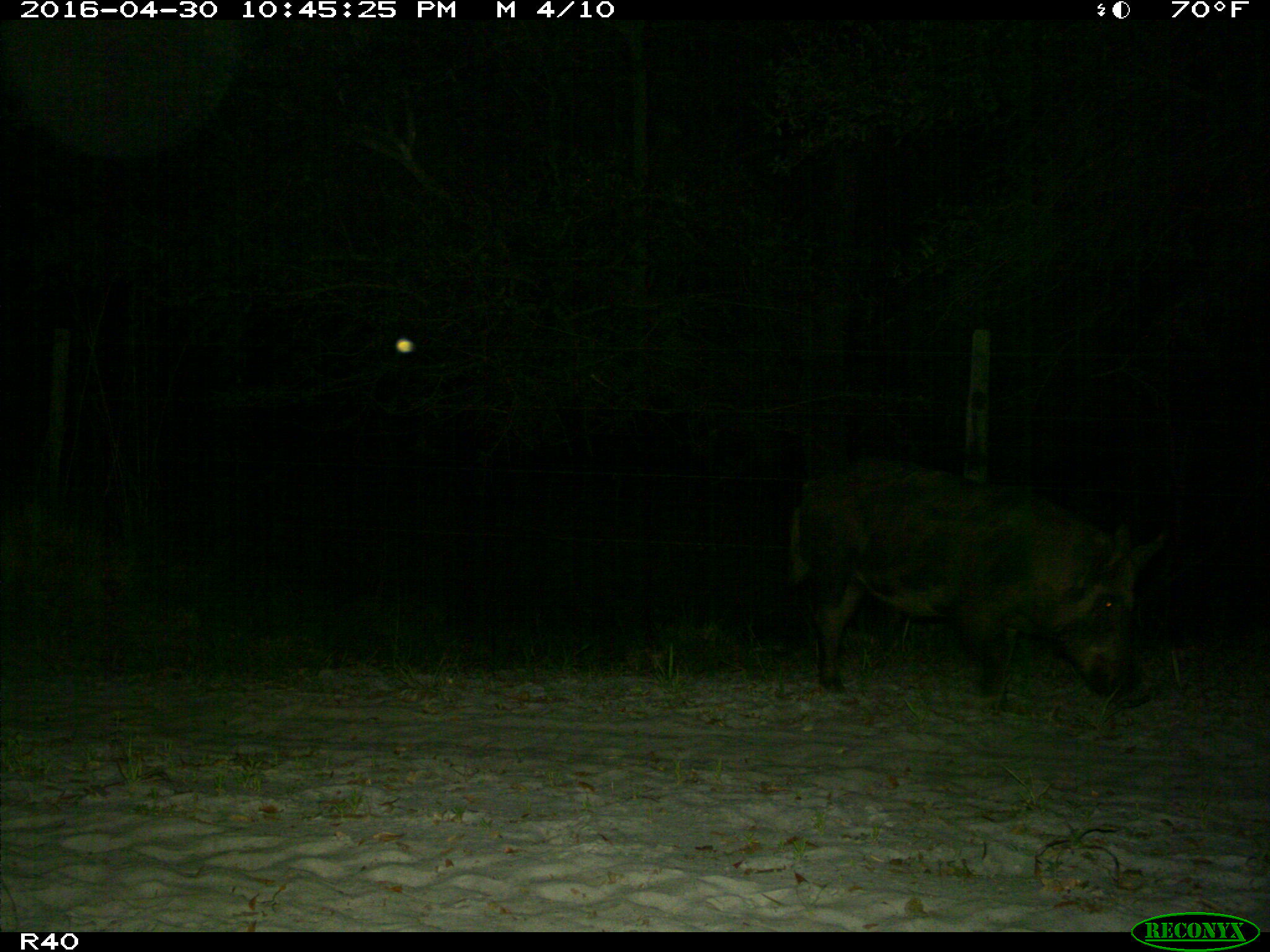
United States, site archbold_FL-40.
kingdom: Animalia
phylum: Chordata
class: Mammalia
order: Artiodactyla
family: Suidae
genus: Sus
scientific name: Sus scrofa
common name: wild boar